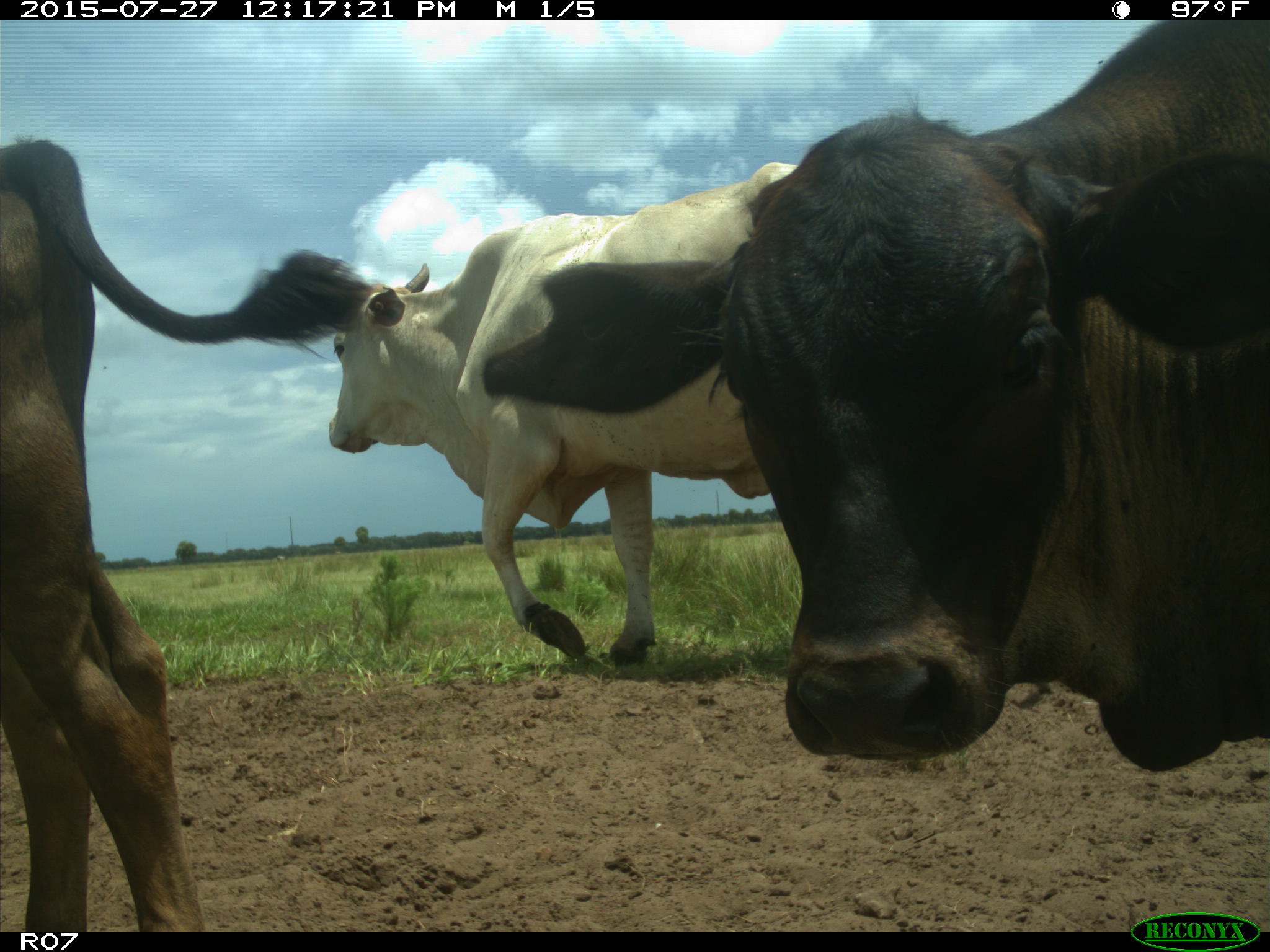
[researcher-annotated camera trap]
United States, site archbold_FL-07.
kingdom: Animalia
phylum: Chordata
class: Mammalia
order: Artiodactyla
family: Bovidae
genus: Bos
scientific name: Bos taurus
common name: domestic cow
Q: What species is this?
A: Bos taurus (domestic cow).